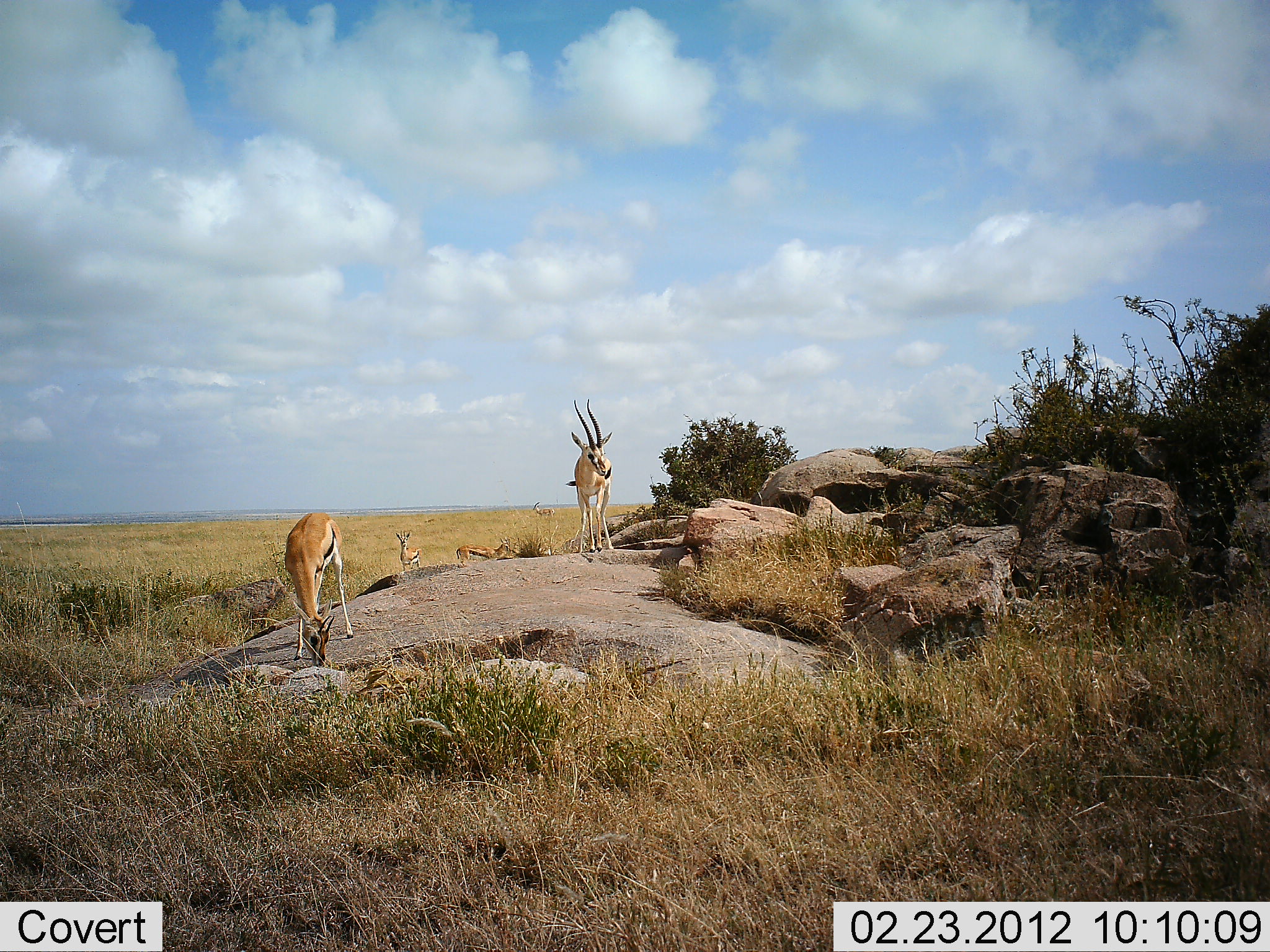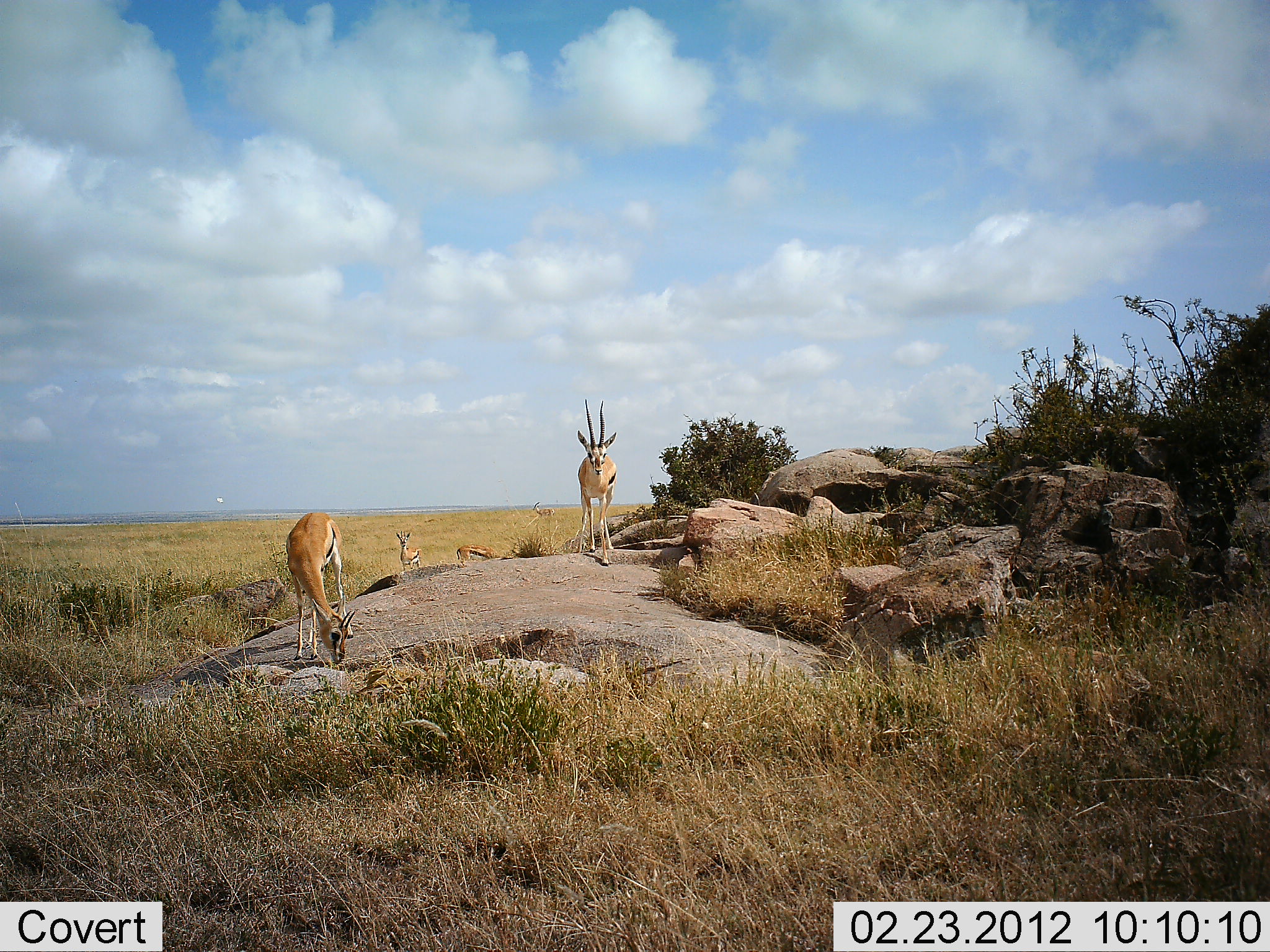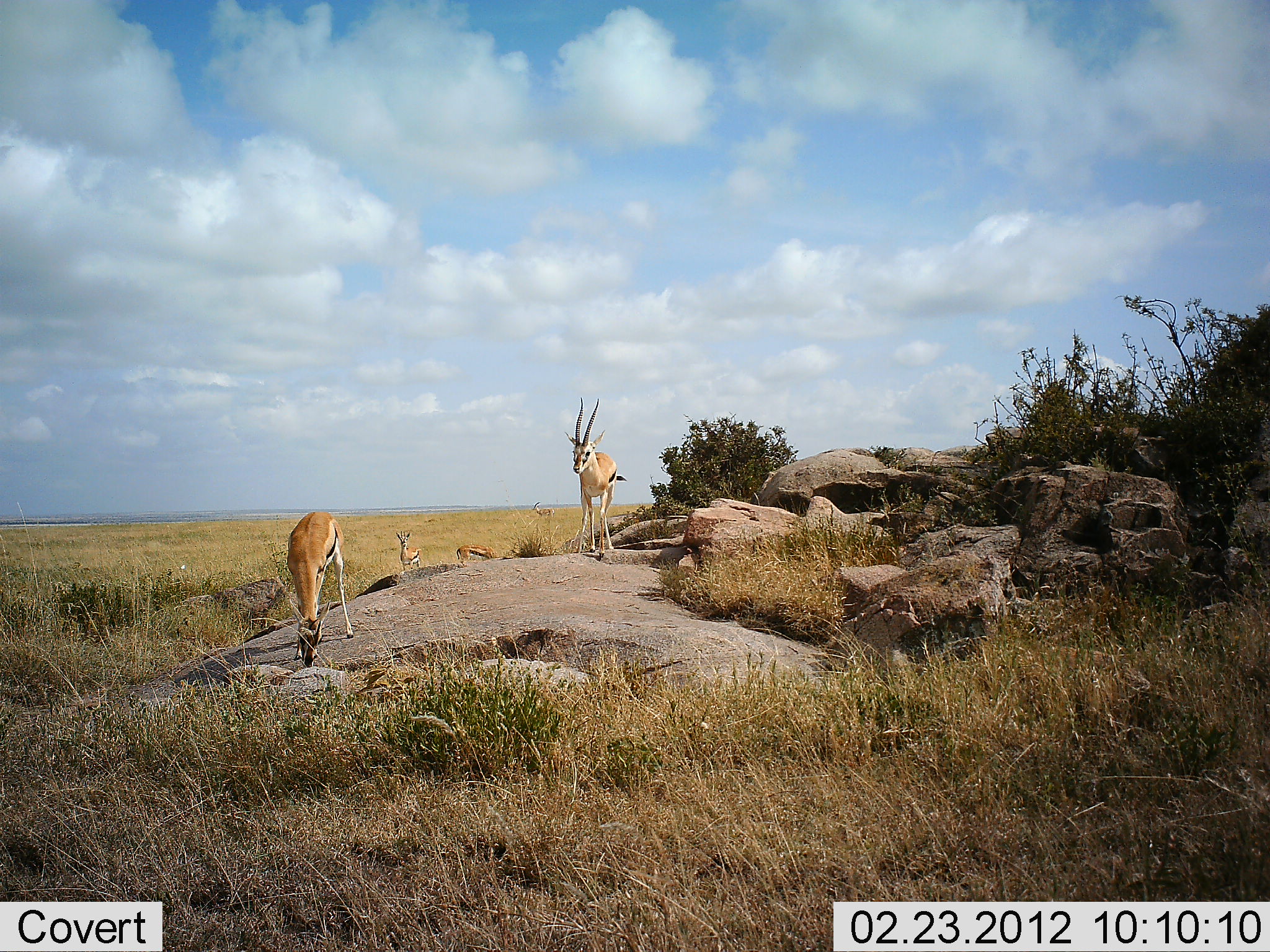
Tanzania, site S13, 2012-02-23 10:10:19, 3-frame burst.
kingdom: Animalia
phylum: Chordata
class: Mammalia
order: Artiodactyla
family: Bovidae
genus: Eudorcas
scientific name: Eudorcas thomsonii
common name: thomson's gazelle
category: gazellethomsons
Gazellethomsons (thomson's gazelle) (Eudorcas thomsonii), count 4. Behavior (volunteer vote fractions): standing 100%, resting 0%, moving 20%, interacting 0%. Young present (vote fraction): 0%. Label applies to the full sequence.